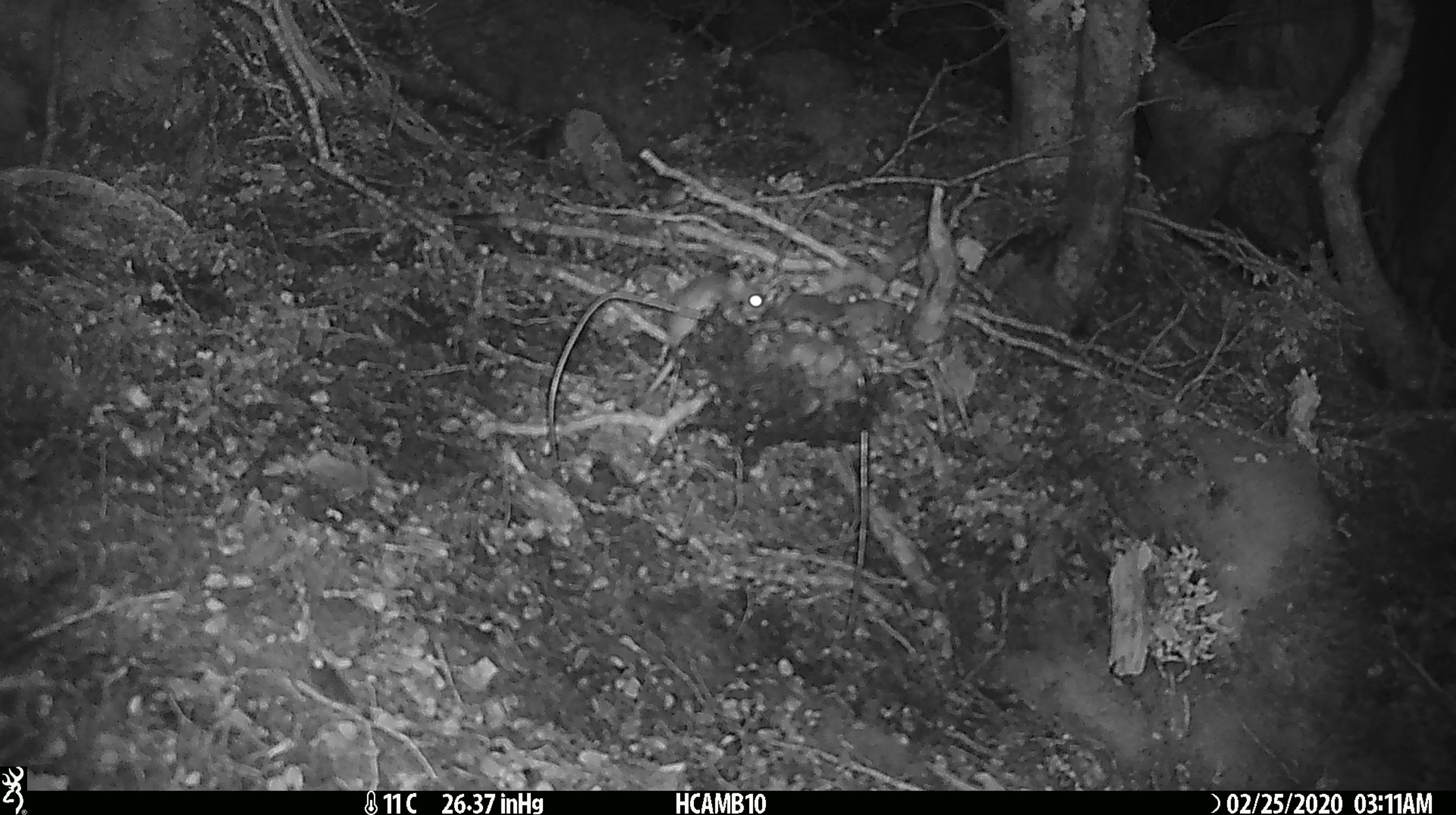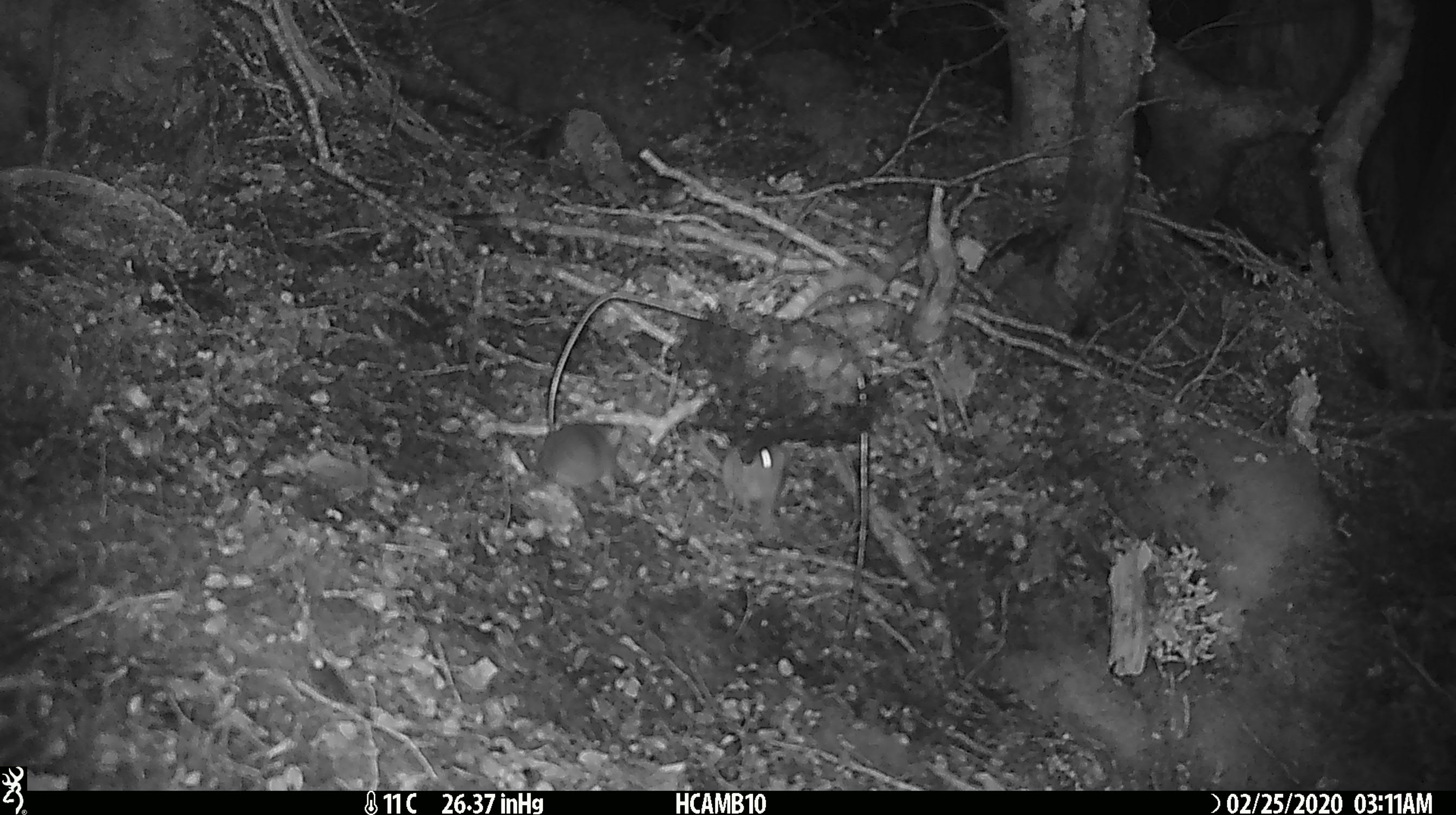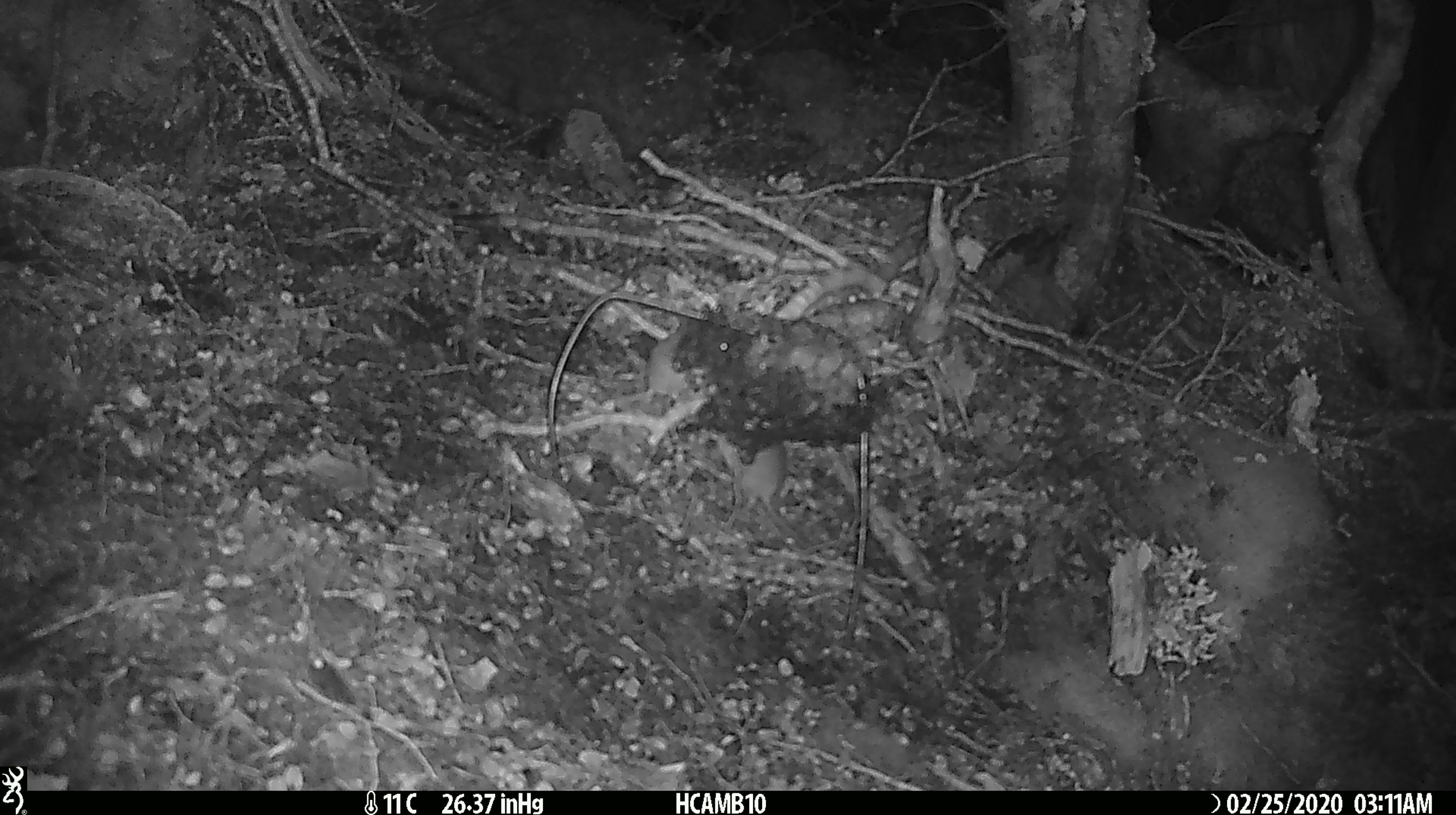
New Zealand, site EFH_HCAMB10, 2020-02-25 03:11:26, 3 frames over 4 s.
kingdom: Animalia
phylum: Chordata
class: Mammalia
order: Rodentia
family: Muridae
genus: Mus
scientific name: Mus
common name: mouse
Mouse (Mus).